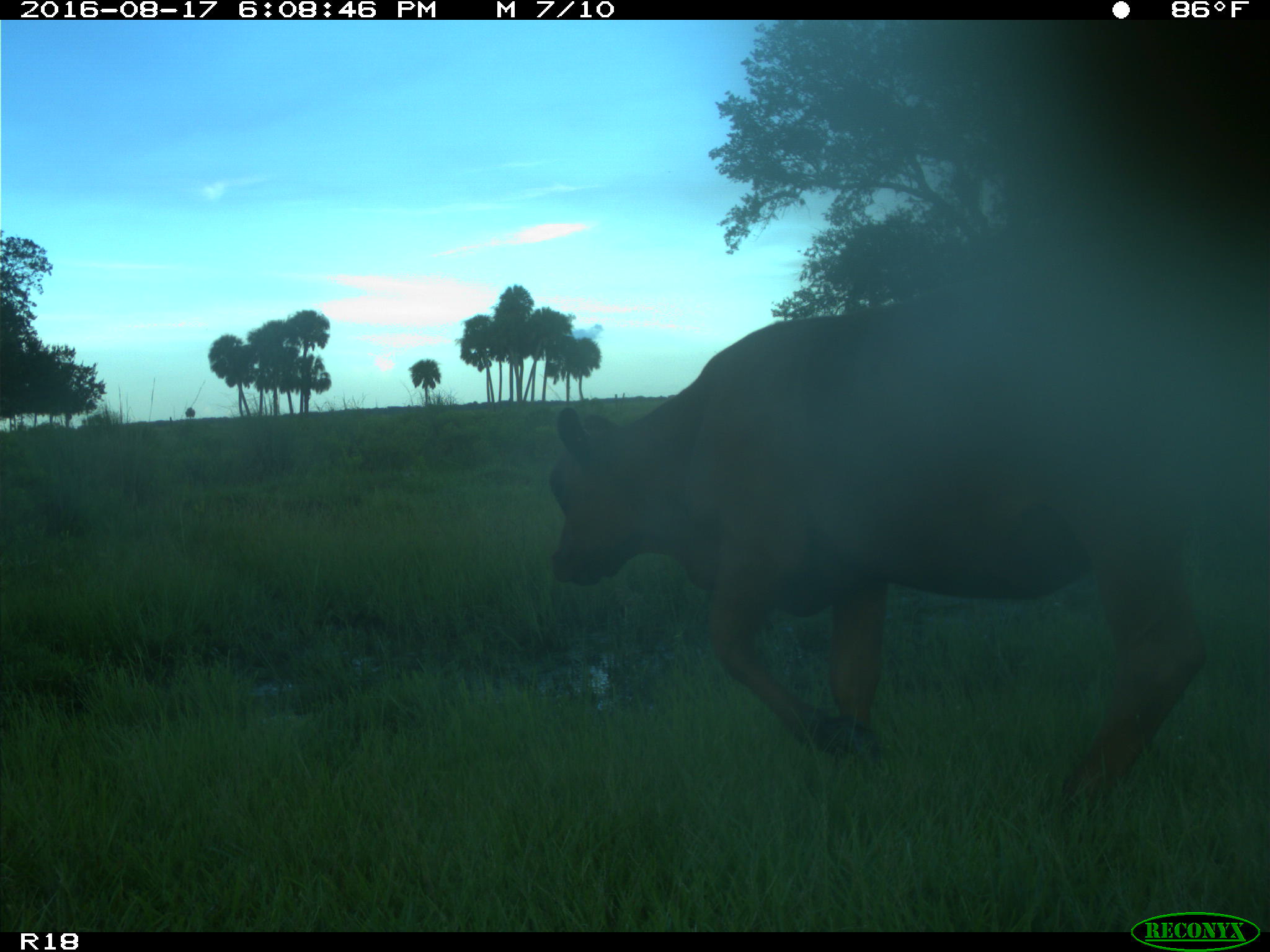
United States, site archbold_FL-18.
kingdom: Animalia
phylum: Chordata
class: Mammalia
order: Artiodactyla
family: Bovidae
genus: Bos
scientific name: Bos taurus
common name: domestic cow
Bos taurus (domestic cow).